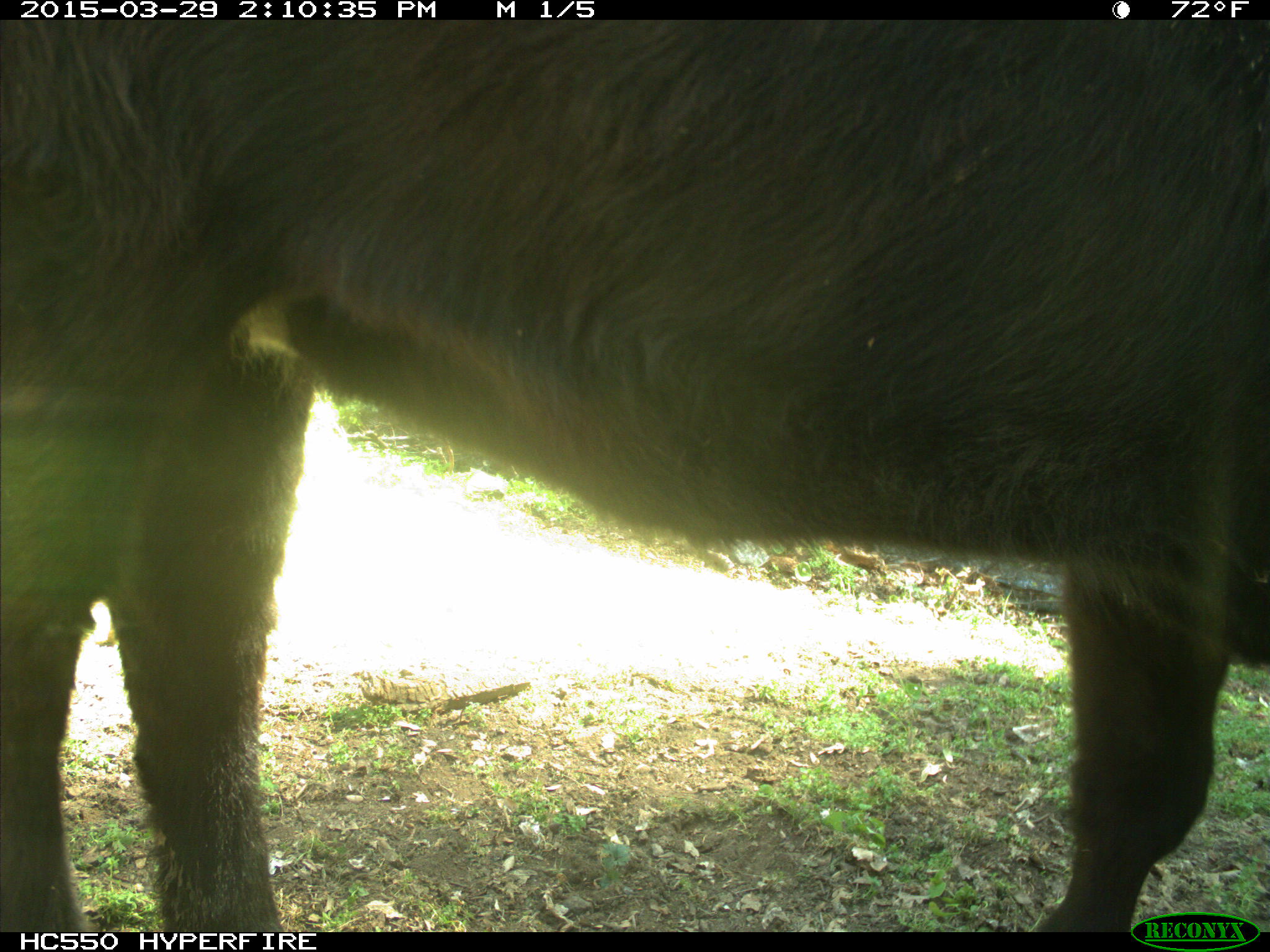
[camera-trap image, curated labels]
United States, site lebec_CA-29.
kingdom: Animalia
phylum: Chordata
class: Mammalia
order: Artiodactyla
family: Bovidae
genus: Bos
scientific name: Bos taurus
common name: domestic cow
Bos taurus (domestic cow).